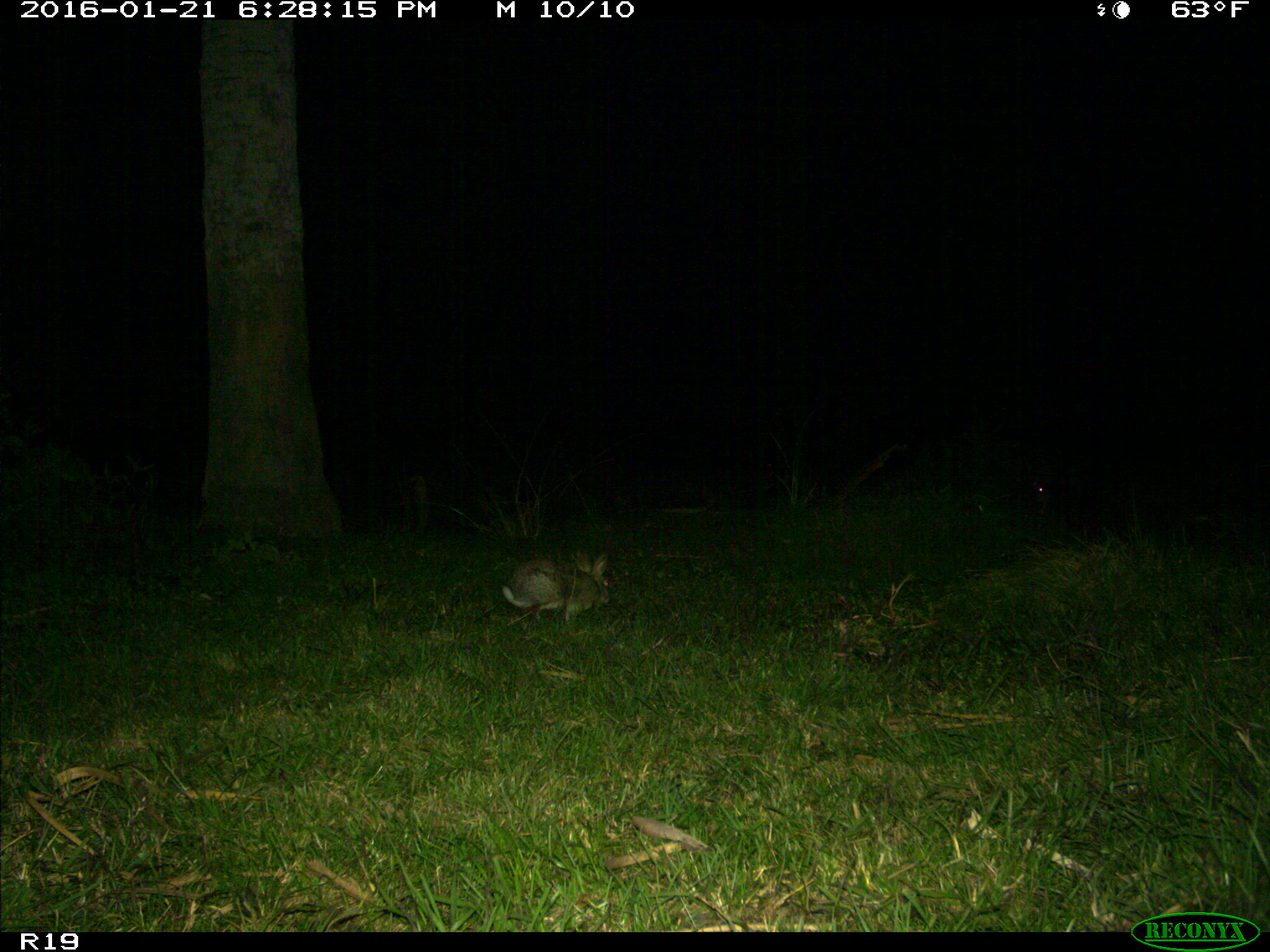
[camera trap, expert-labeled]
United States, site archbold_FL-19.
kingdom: Animalia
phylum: Chordata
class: Mammalia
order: Lagomorpha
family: Leporidae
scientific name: Leporidae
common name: rabbits and hares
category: unidentified rabbit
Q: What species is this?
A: Unidentified rabbit (rabbits and hares) (Leporidae).